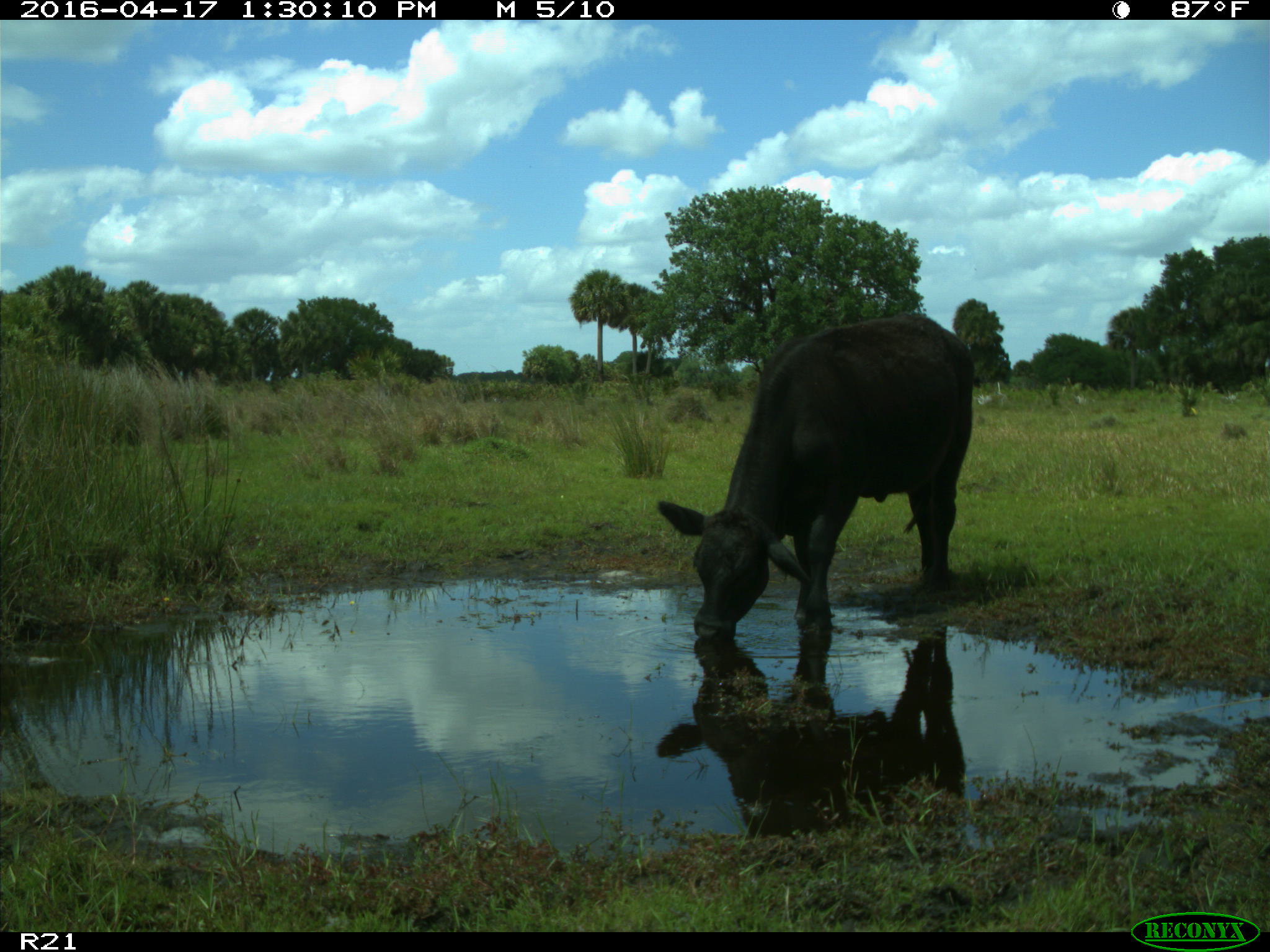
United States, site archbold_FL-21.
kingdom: Animalia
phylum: Chordata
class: Mammalia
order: Artiodactyla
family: Bovidae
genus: Bos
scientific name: Bos taurus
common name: domestic cow